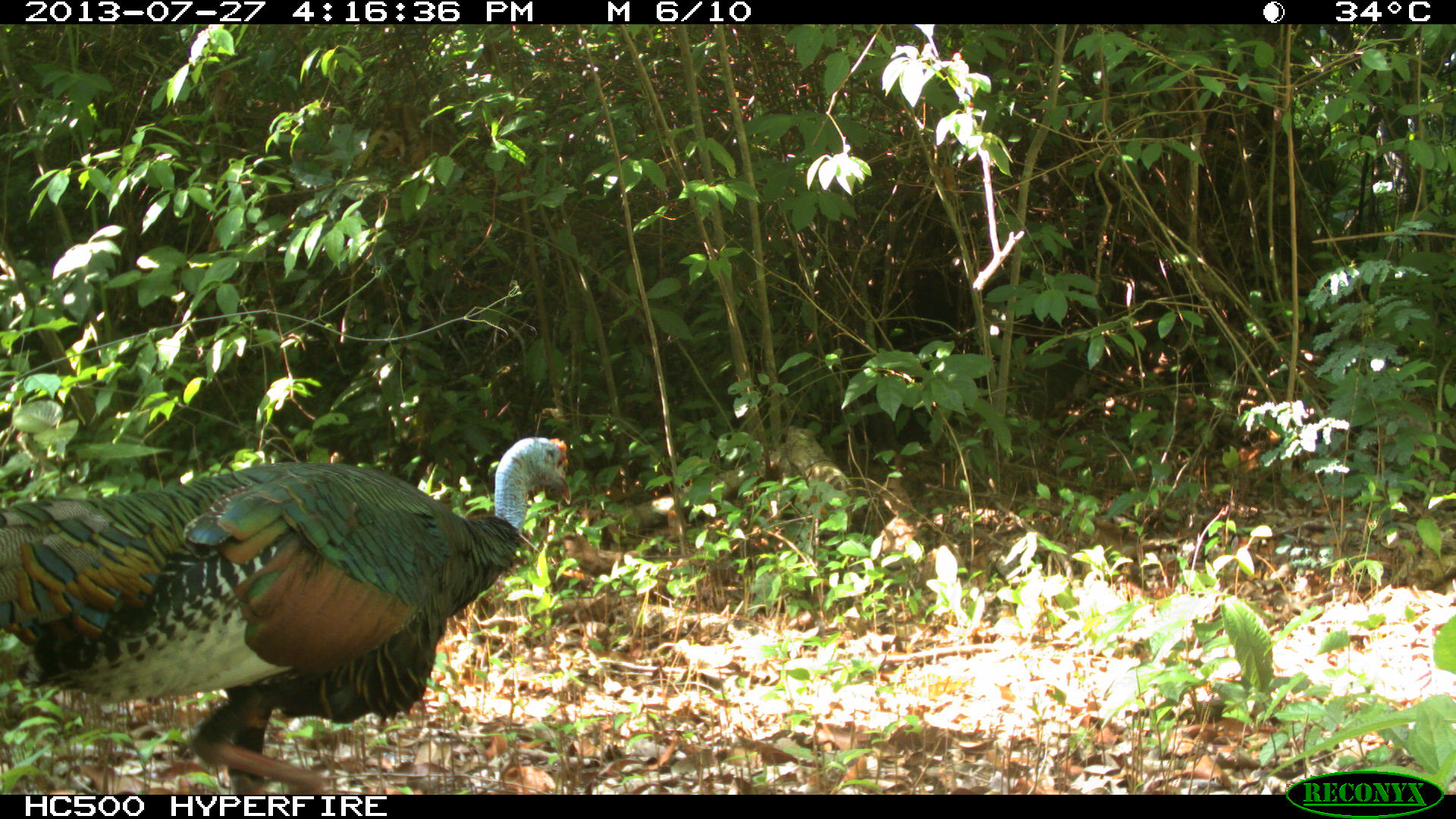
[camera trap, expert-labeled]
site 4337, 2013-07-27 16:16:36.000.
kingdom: Animalia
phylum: Chordata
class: Aves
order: Galliformes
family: Phasianidae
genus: Meleagris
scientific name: Meleagris ocellata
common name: ocellated turkey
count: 1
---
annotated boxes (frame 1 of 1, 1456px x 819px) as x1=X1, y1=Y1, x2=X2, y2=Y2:
meleagris ocellata: x1=0, y1=435, x2=571, y2=794